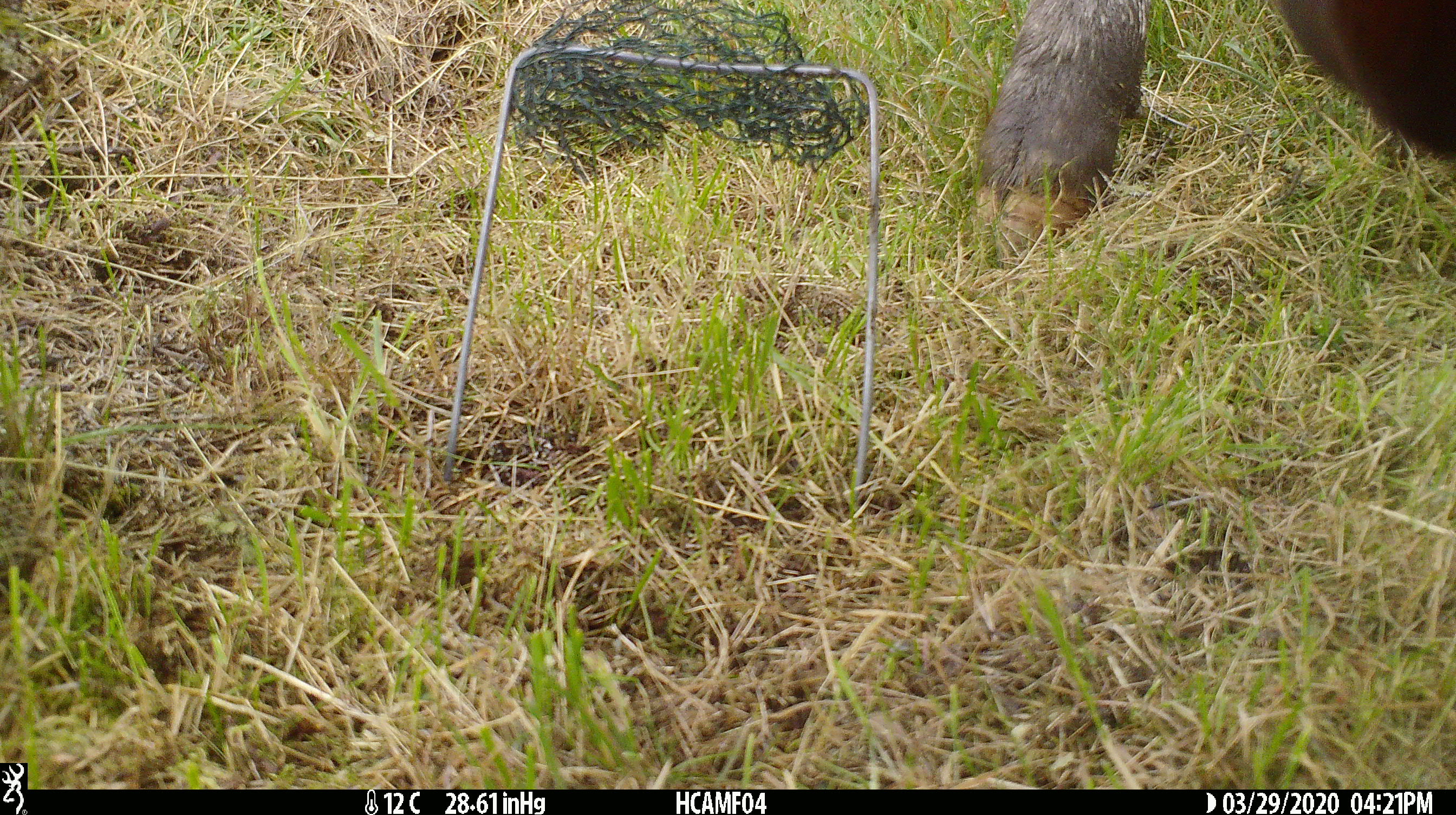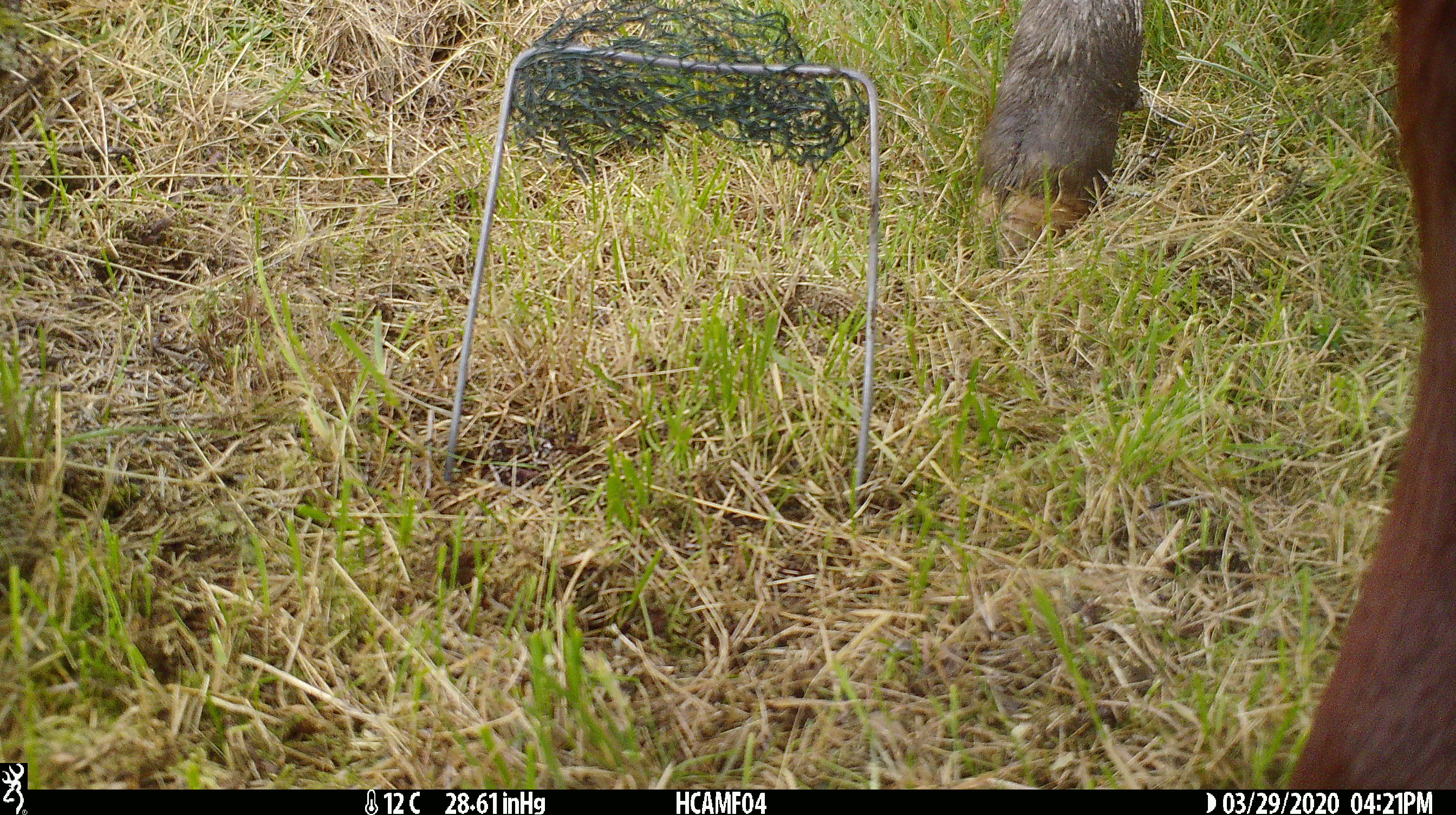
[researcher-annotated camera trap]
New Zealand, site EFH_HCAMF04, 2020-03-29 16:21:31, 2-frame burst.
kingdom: Animalia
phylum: Chordata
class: Mammalia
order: Artiodactyla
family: Bovidae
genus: Bos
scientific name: Bos taurus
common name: domestic cow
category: cow